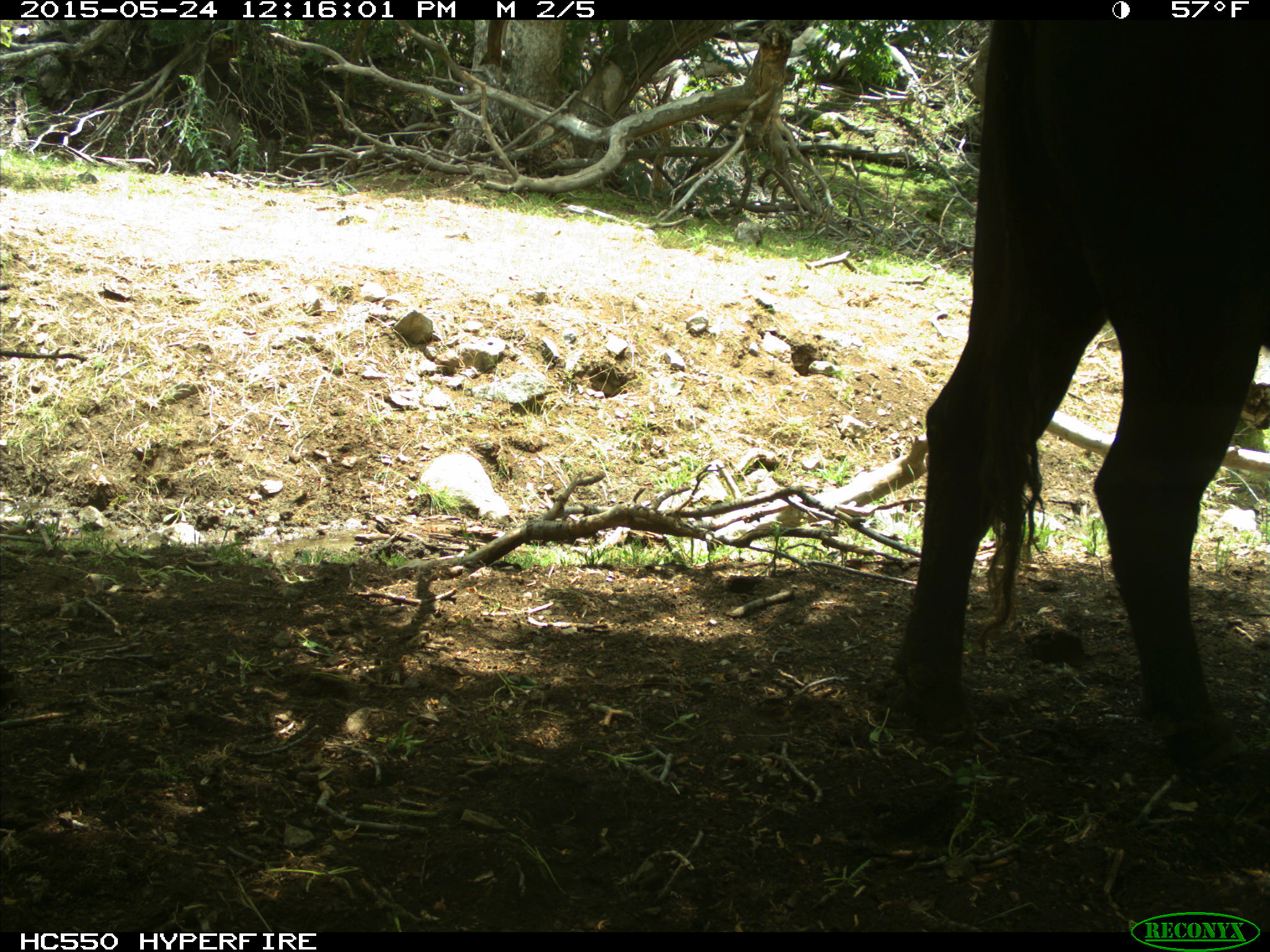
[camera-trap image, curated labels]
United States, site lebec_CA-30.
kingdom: Animalia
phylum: Chordata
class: Mammalia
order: Artiodactyla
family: Bovidae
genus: Bos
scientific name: Bos taurus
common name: domestic cow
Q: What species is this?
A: Bos taurus (domestic cow).